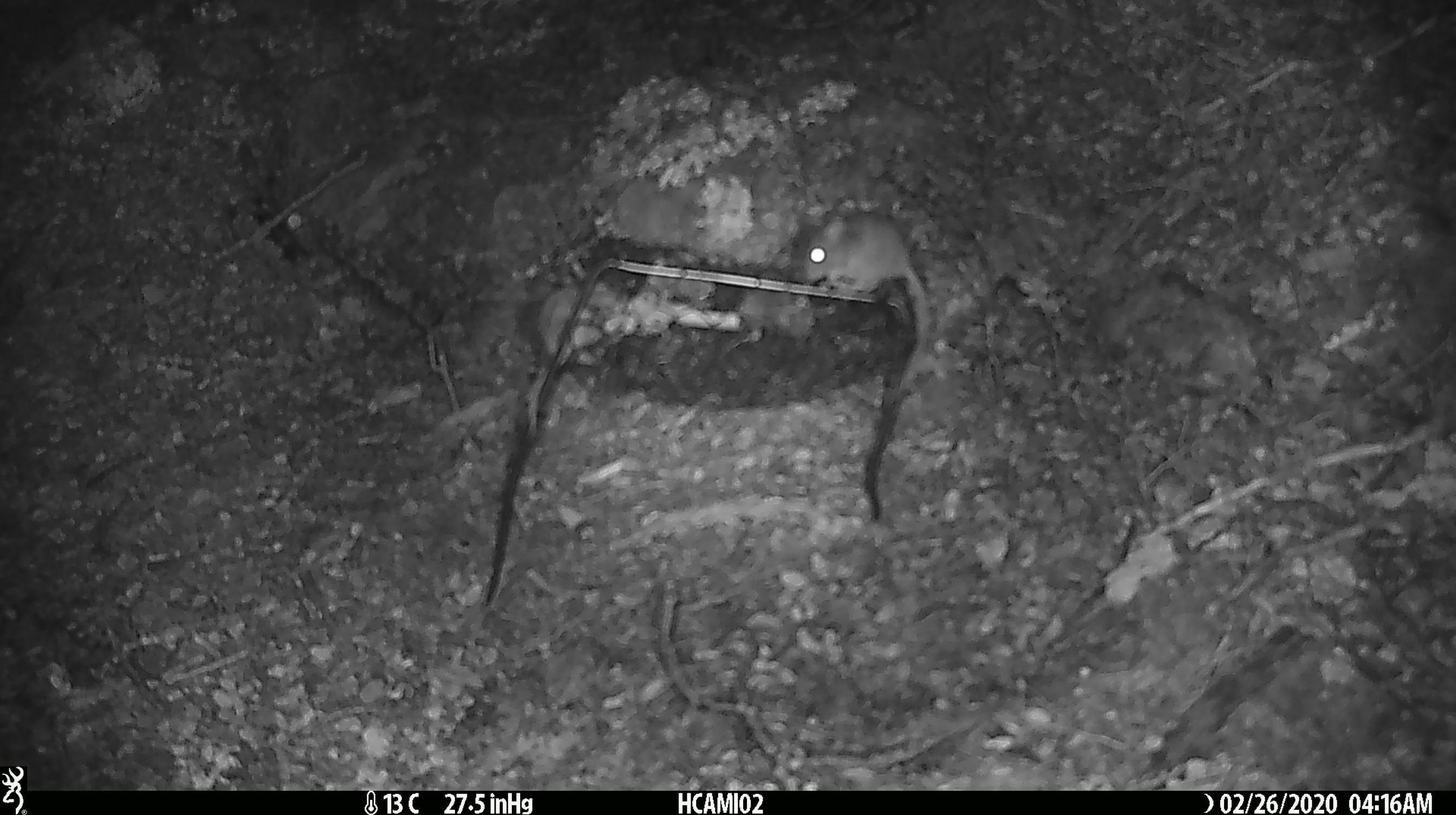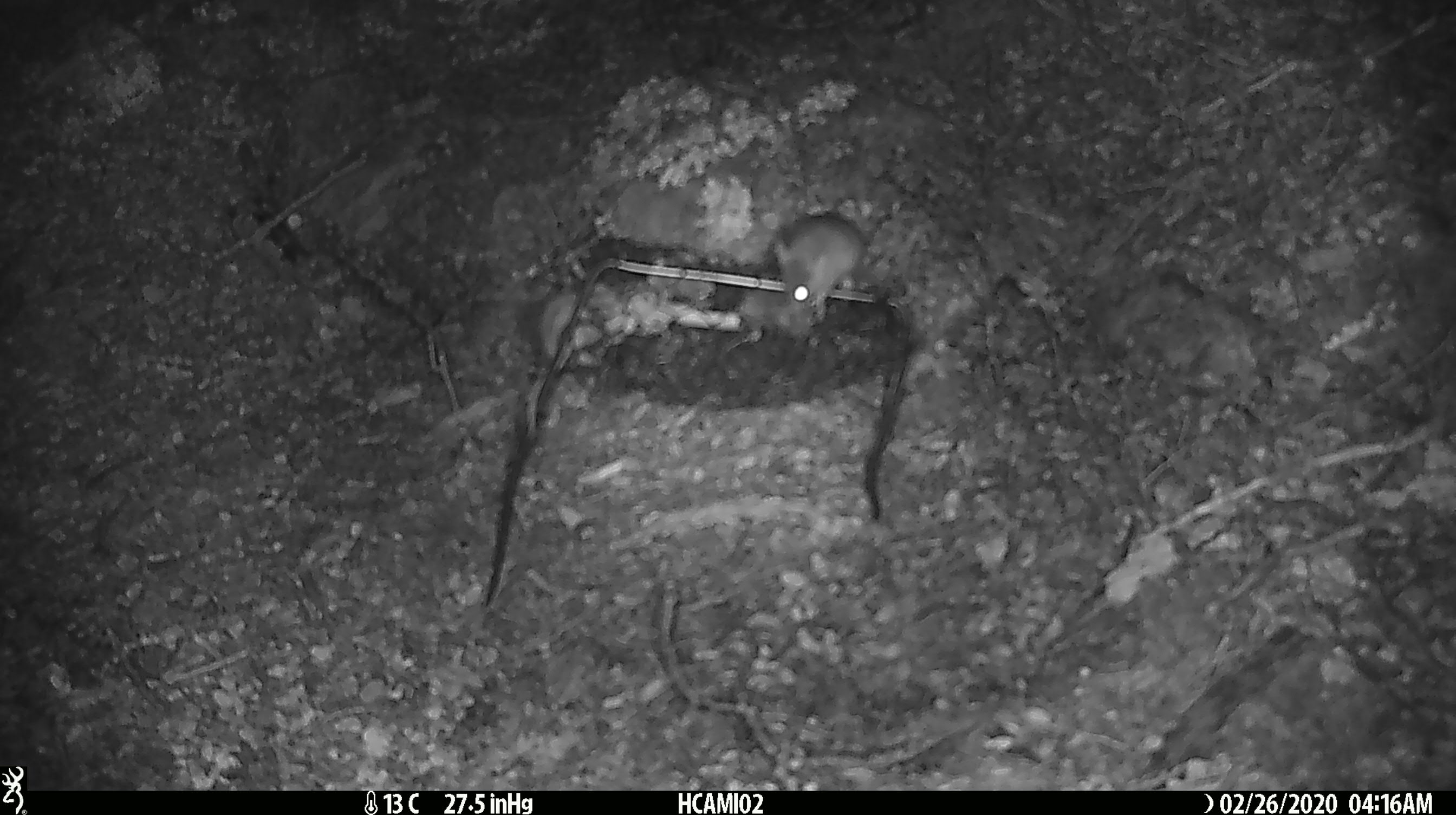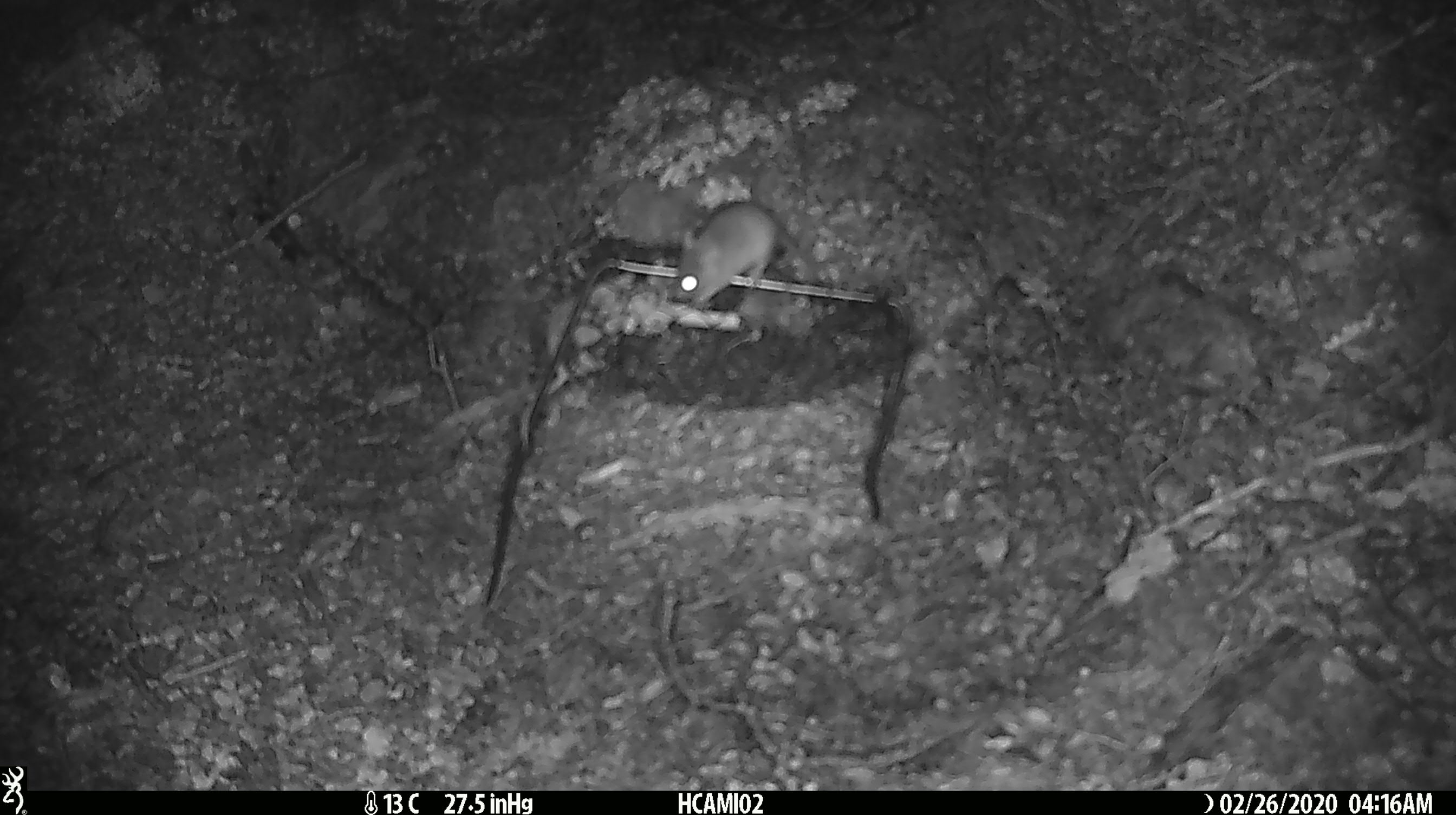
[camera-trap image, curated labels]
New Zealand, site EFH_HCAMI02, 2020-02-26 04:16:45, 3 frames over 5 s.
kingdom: Animalia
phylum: Chordata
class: Mammalia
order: Rodentia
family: Muridae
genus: Mus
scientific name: Mus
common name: mouse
Mouse (Mus).